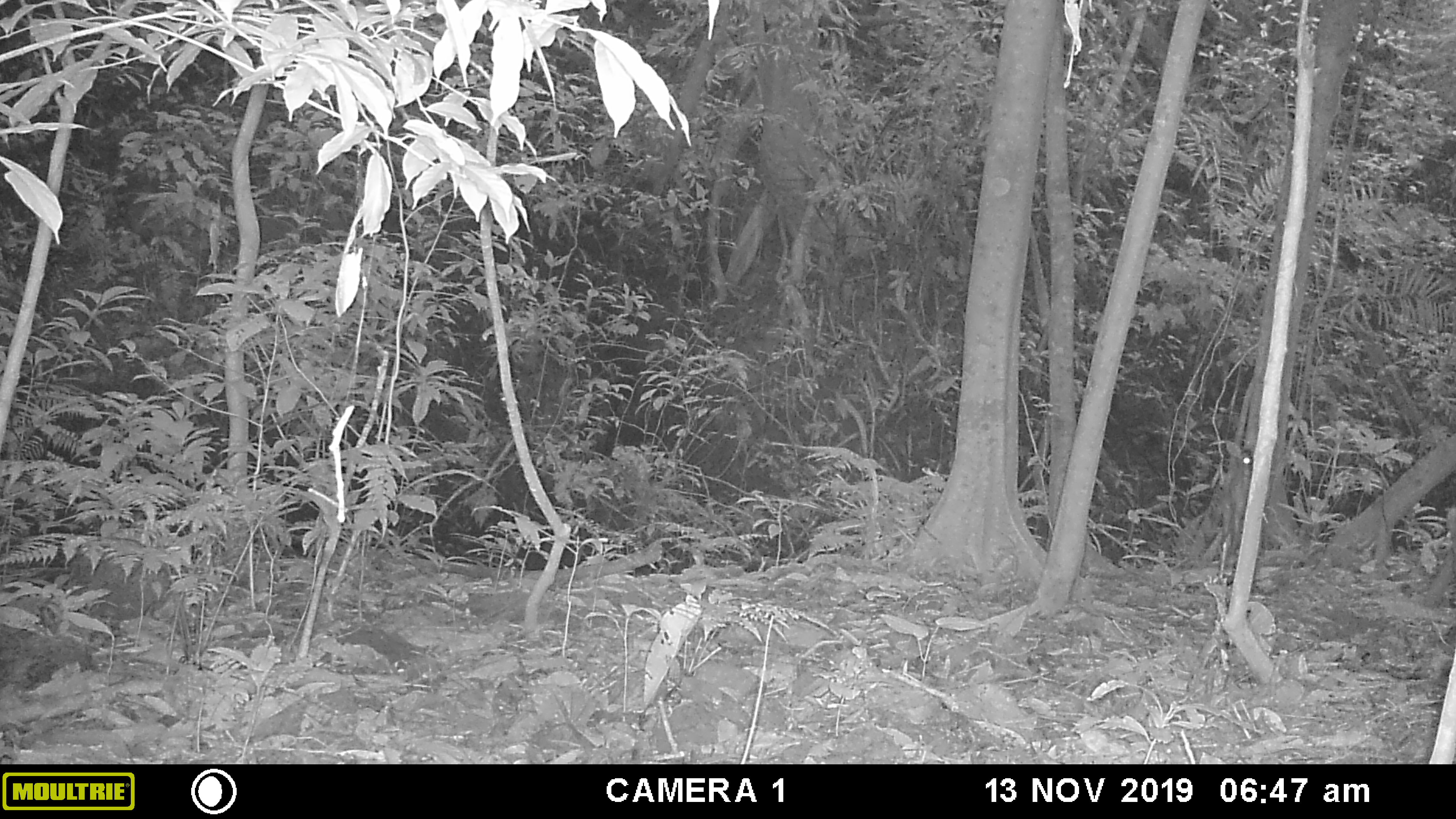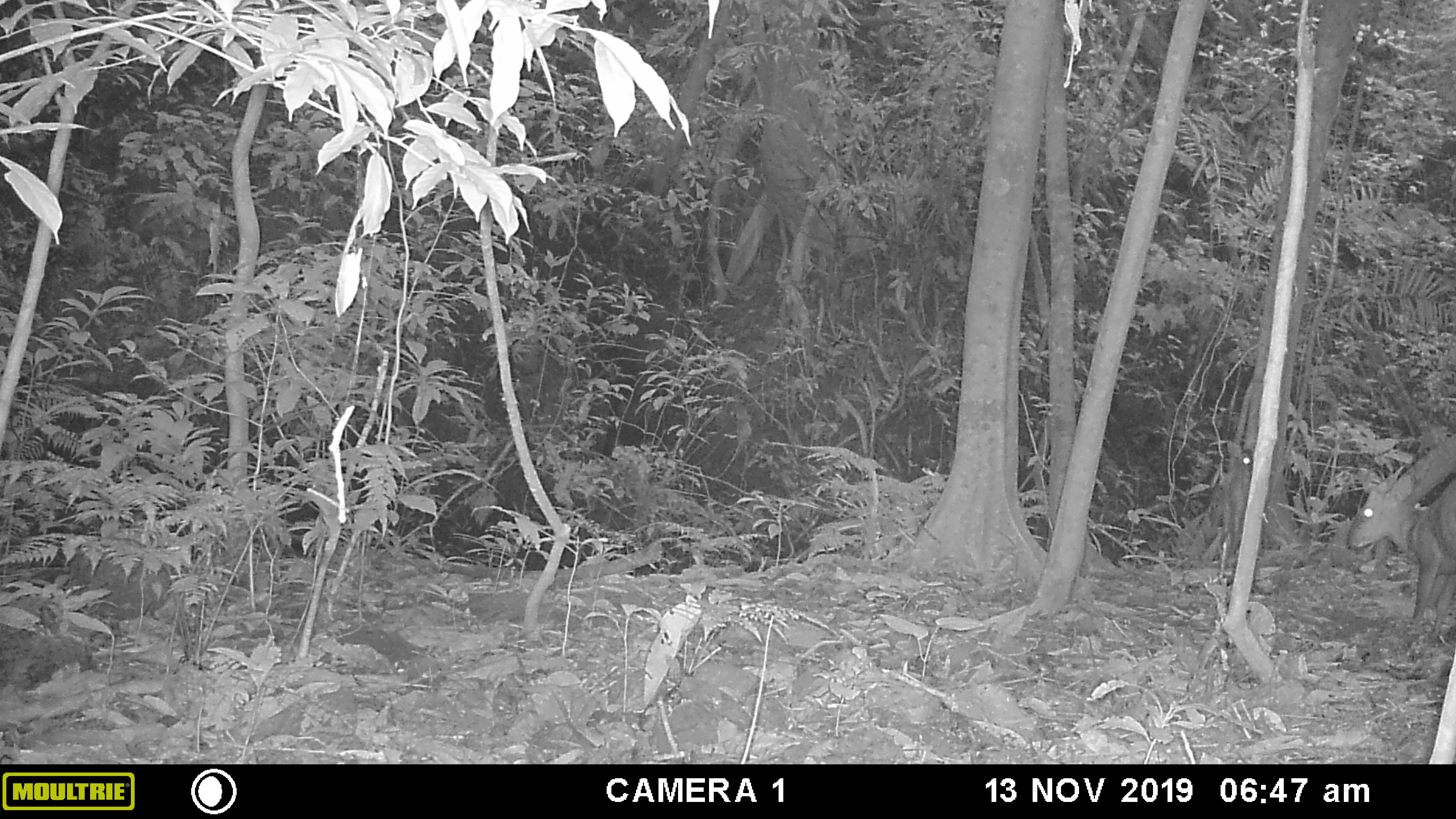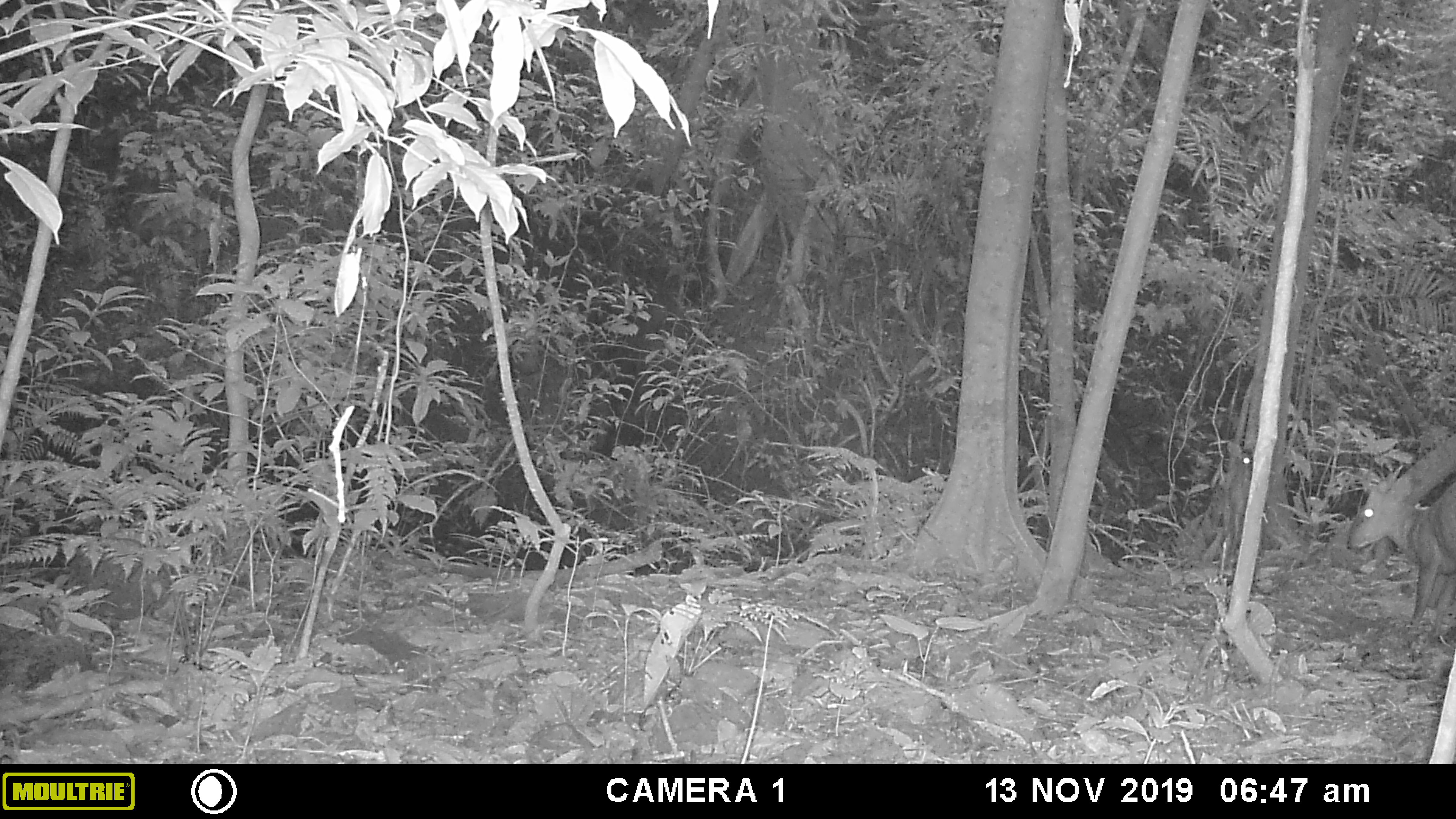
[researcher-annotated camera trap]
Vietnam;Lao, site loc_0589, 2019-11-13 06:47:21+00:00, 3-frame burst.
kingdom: Animalia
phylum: Chordata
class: Mammalia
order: Artiodactyla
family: Cervidae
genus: Muntiacus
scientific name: Muntiacus muntjak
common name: red muntjac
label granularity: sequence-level